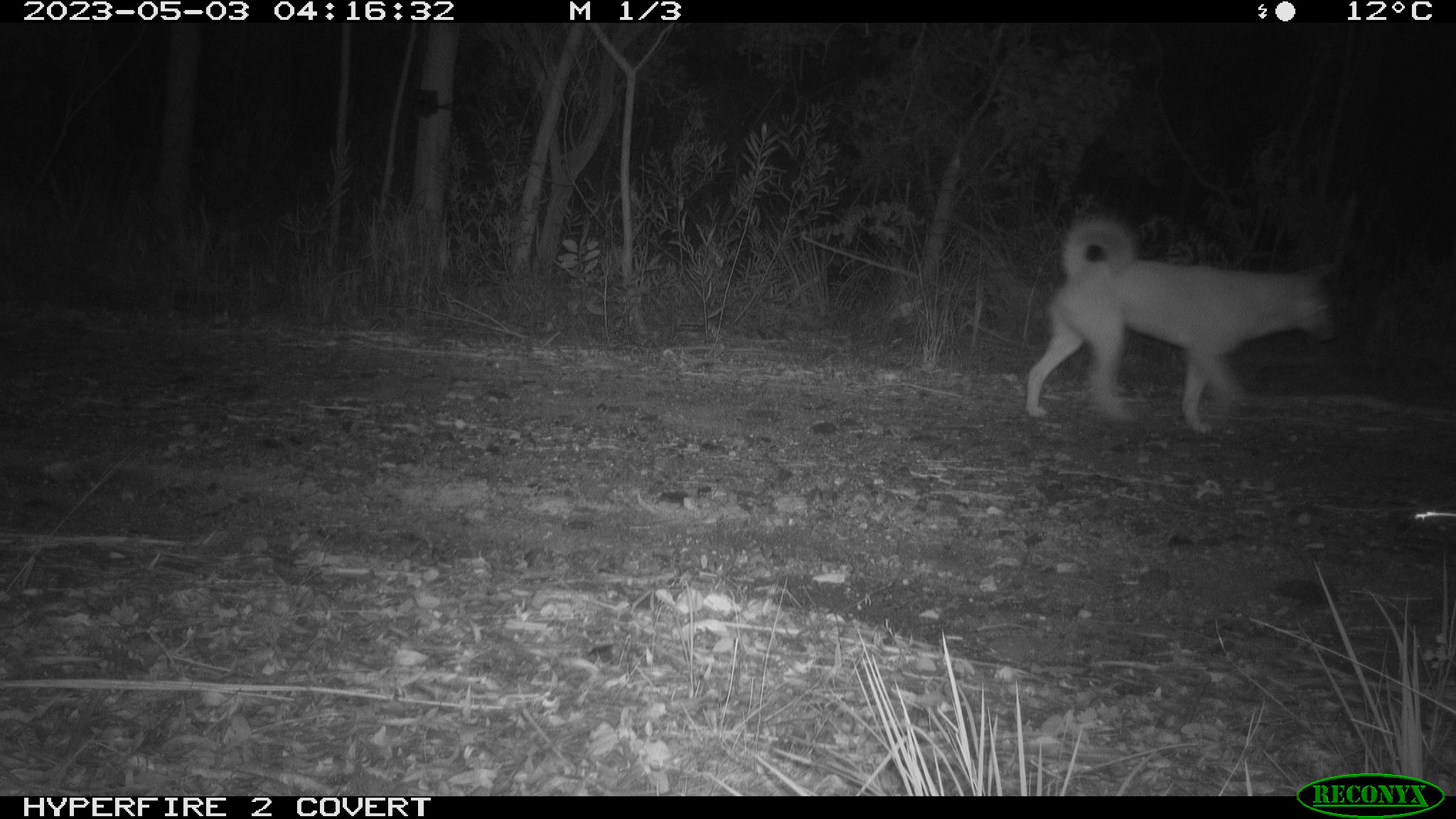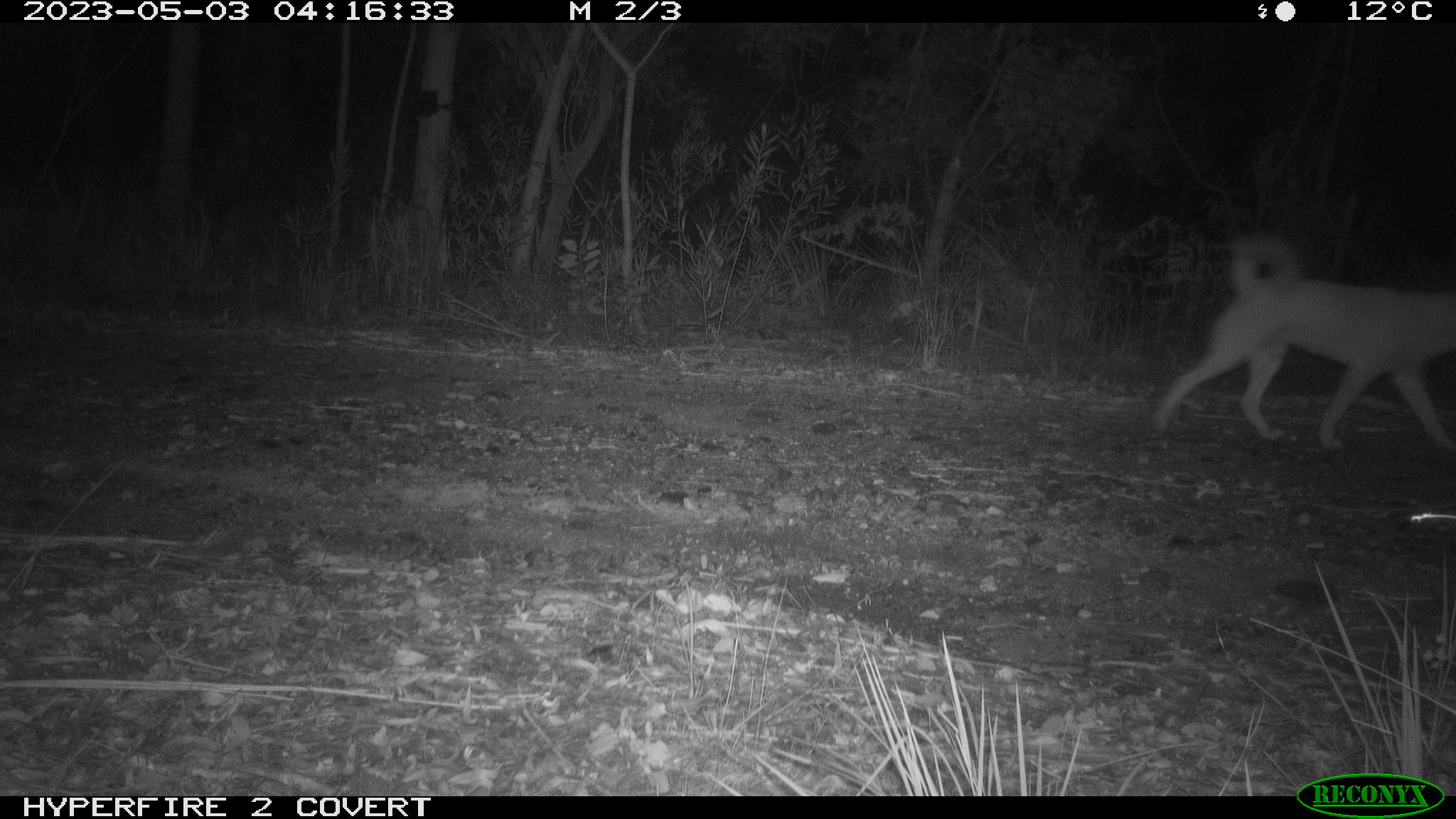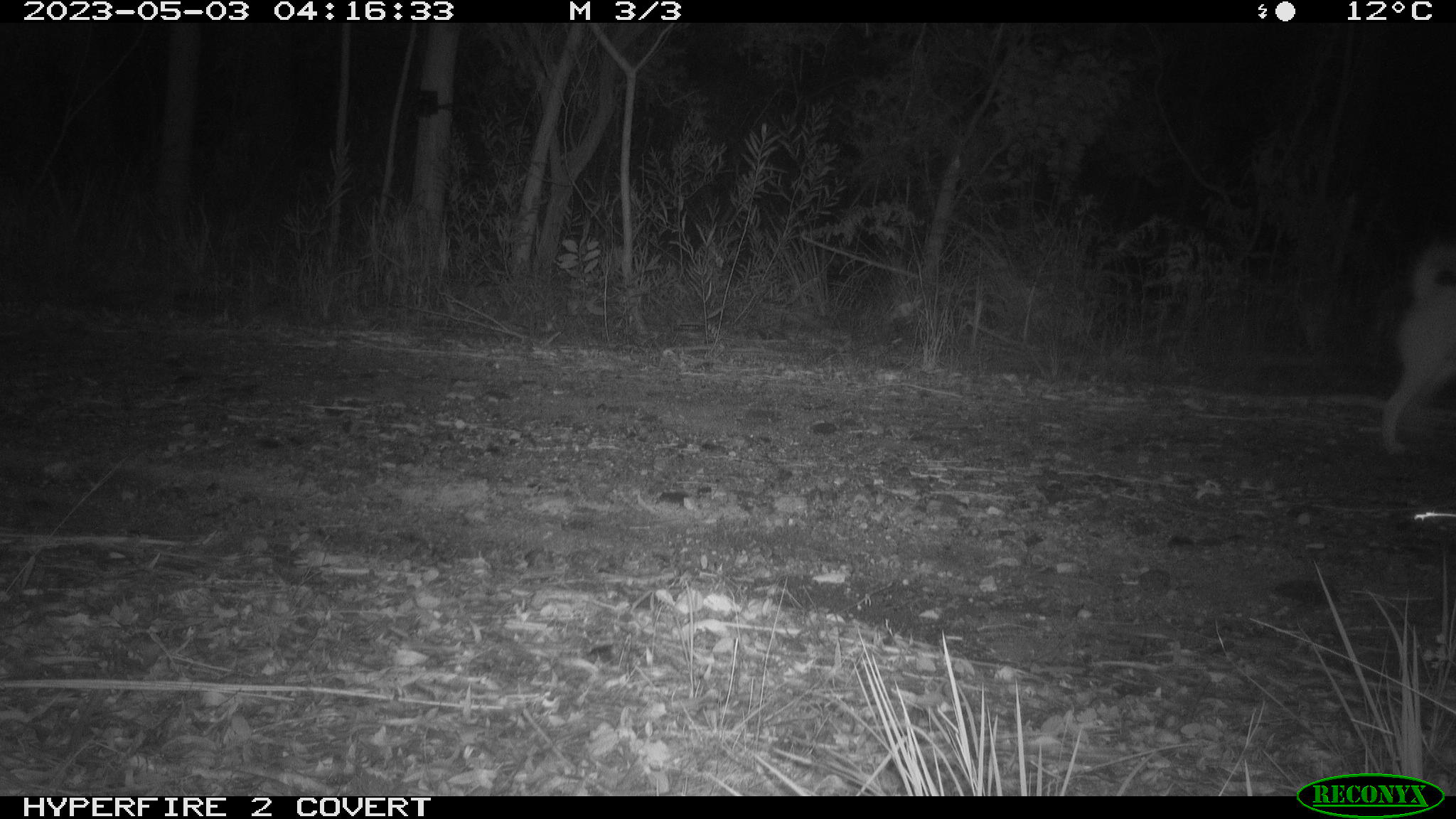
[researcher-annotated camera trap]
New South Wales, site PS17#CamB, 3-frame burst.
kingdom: Animalia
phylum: Chordata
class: Mammalia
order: Carnivora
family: Canidae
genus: Canis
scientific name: Canis familiaris dingo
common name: dingo